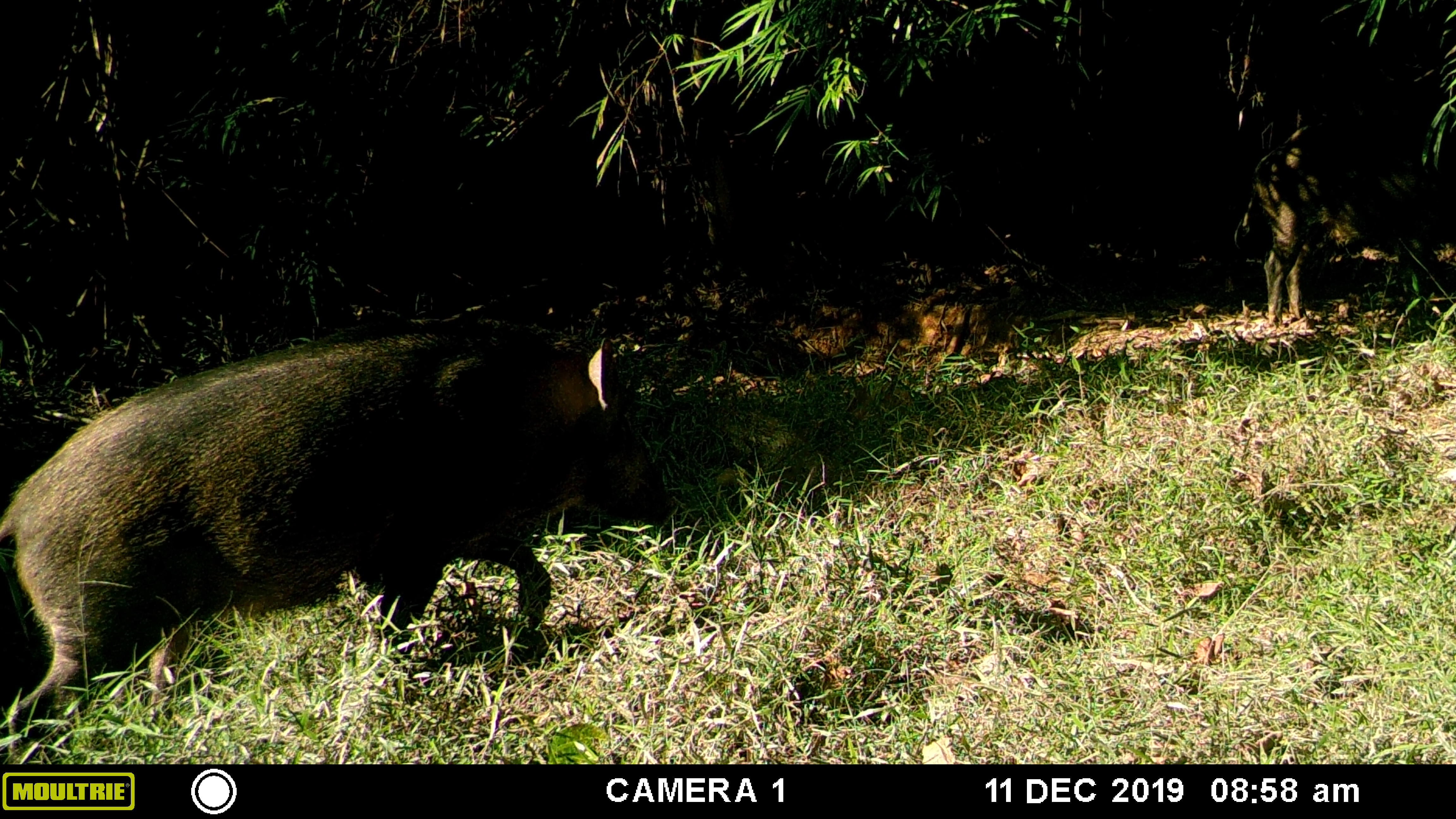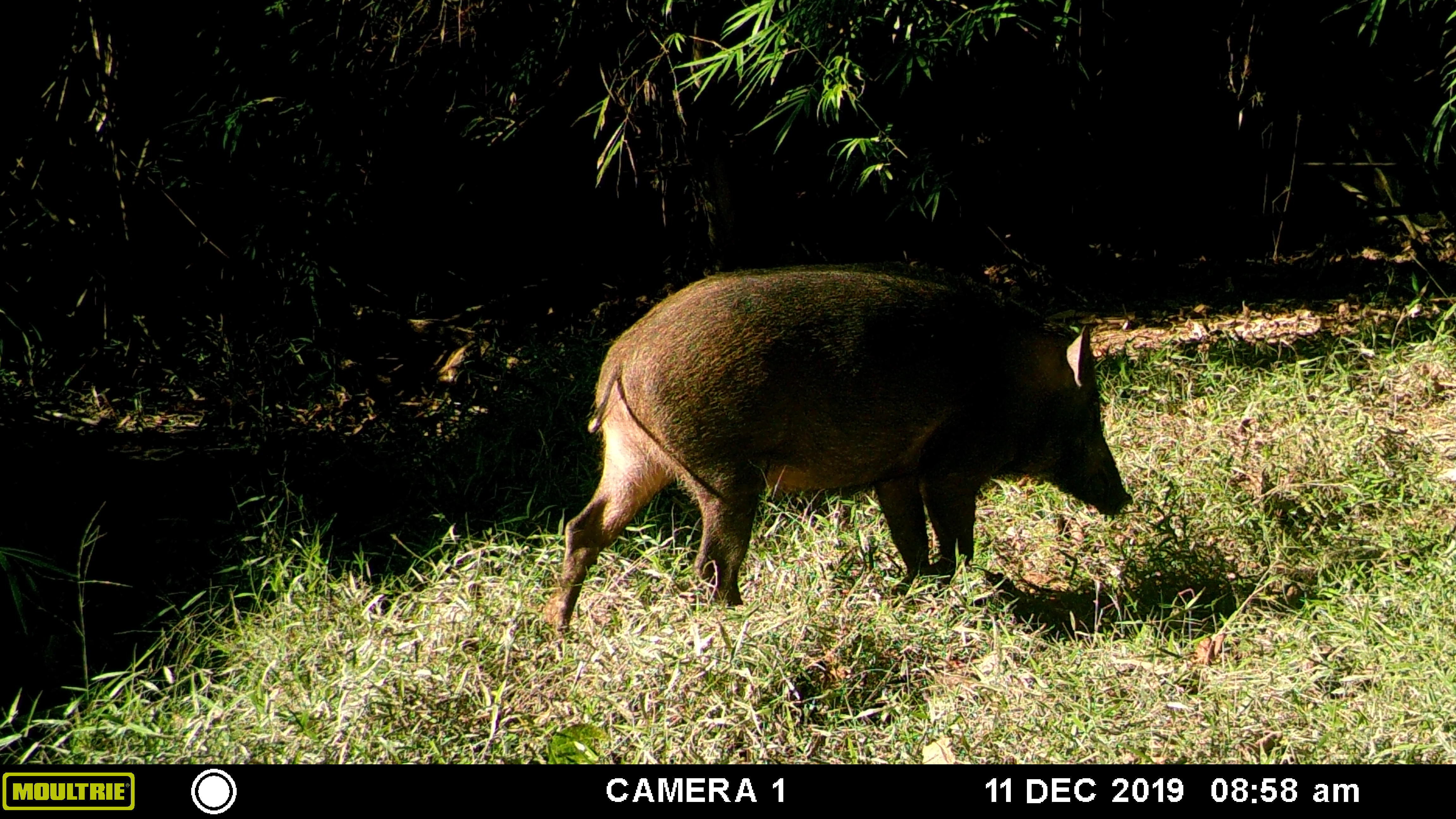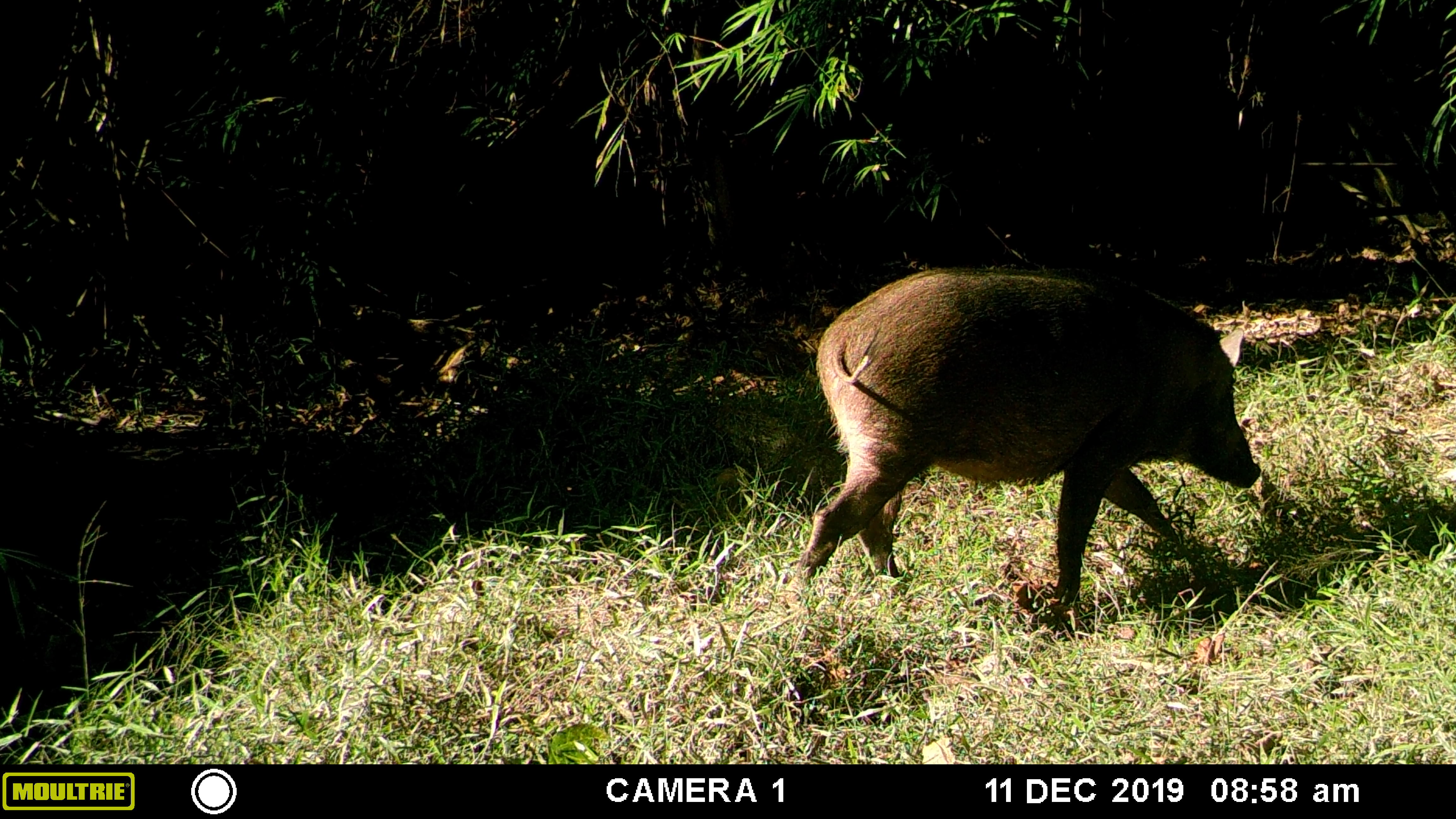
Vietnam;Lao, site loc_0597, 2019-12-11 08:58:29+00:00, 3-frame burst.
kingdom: Animalia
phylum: Chordata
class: Mammalia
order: Artiodactyla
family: Suidae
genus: Sus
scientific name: Sus scrofa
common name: eurasian wild pig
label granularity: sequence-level